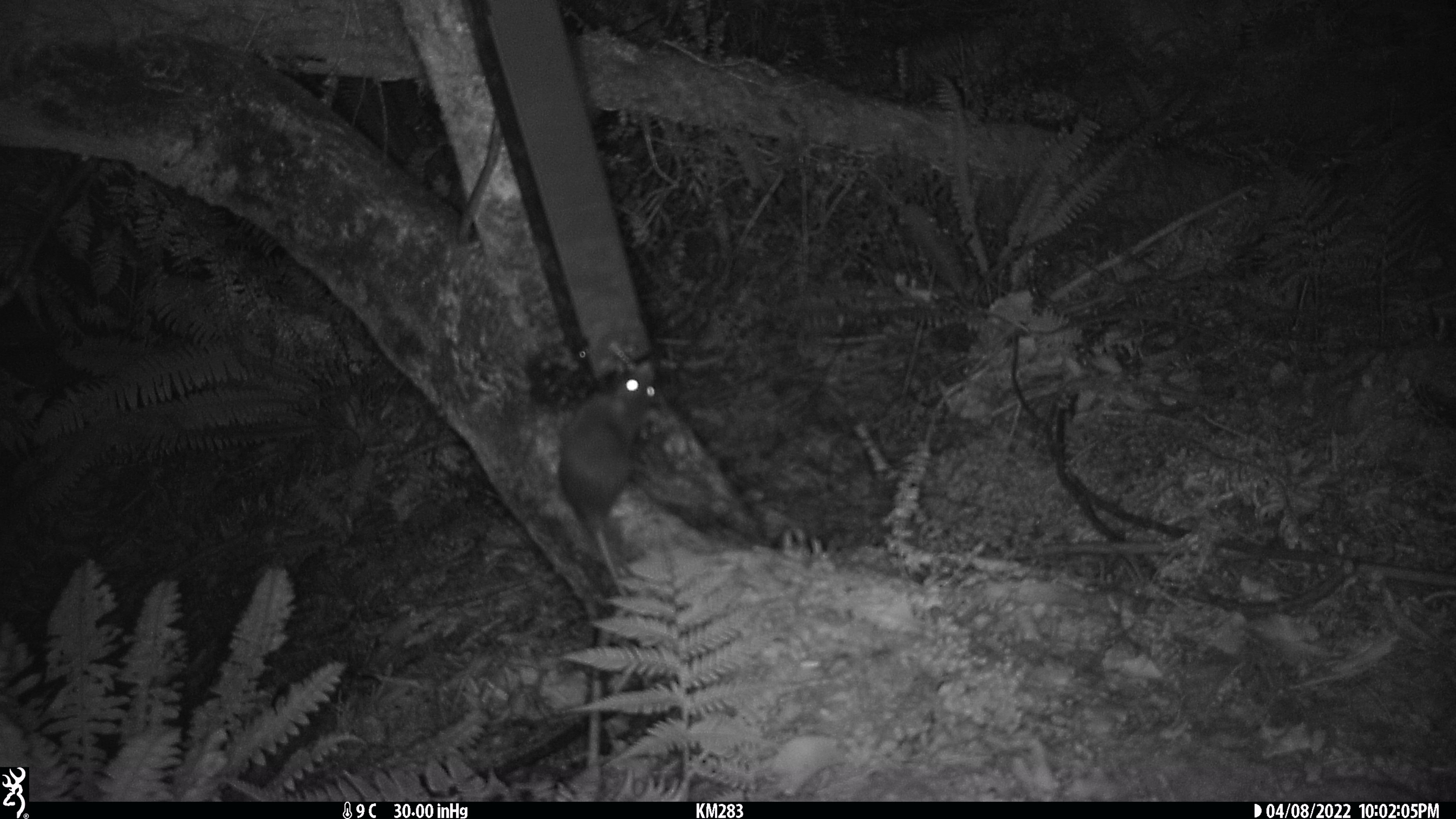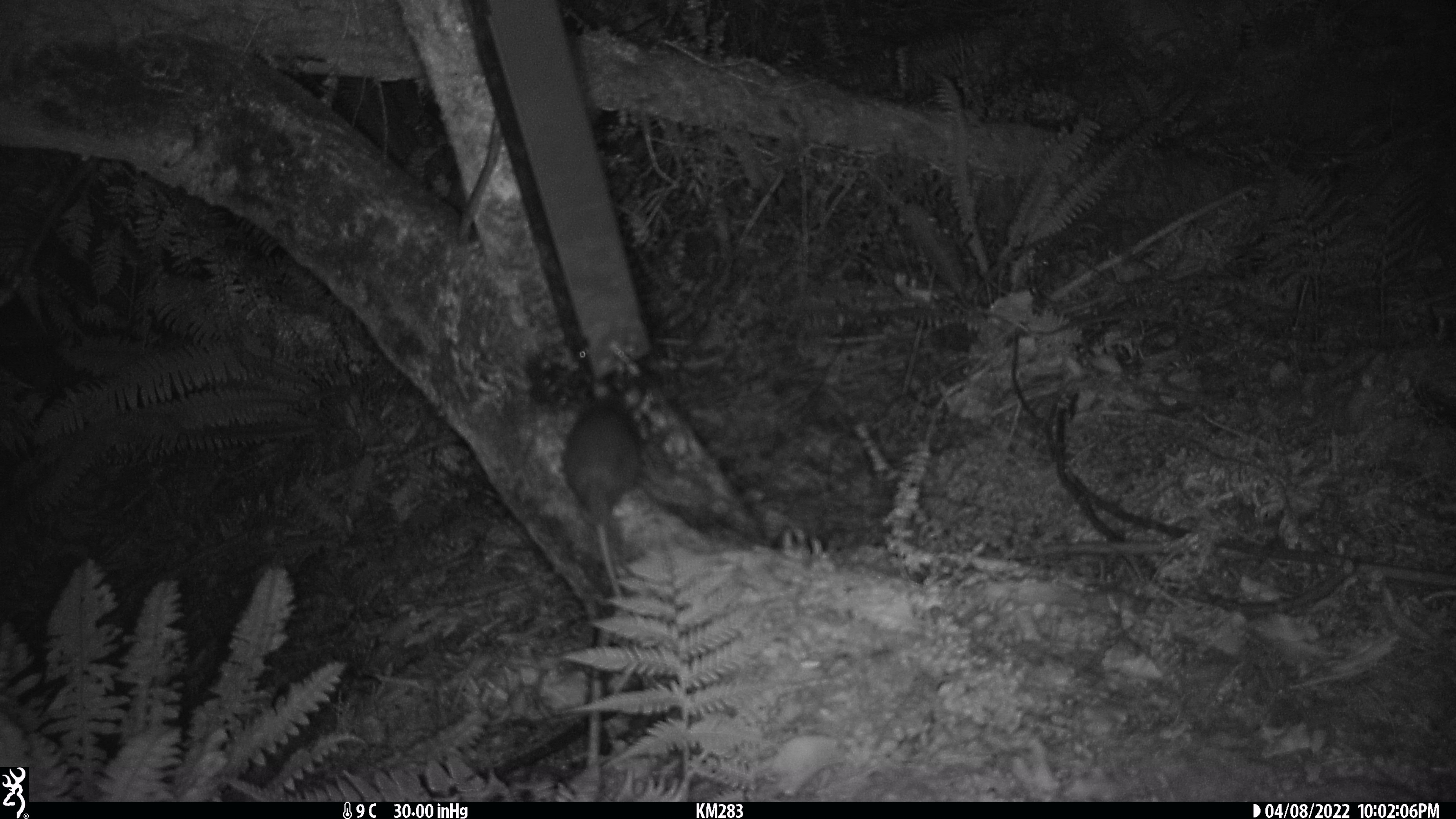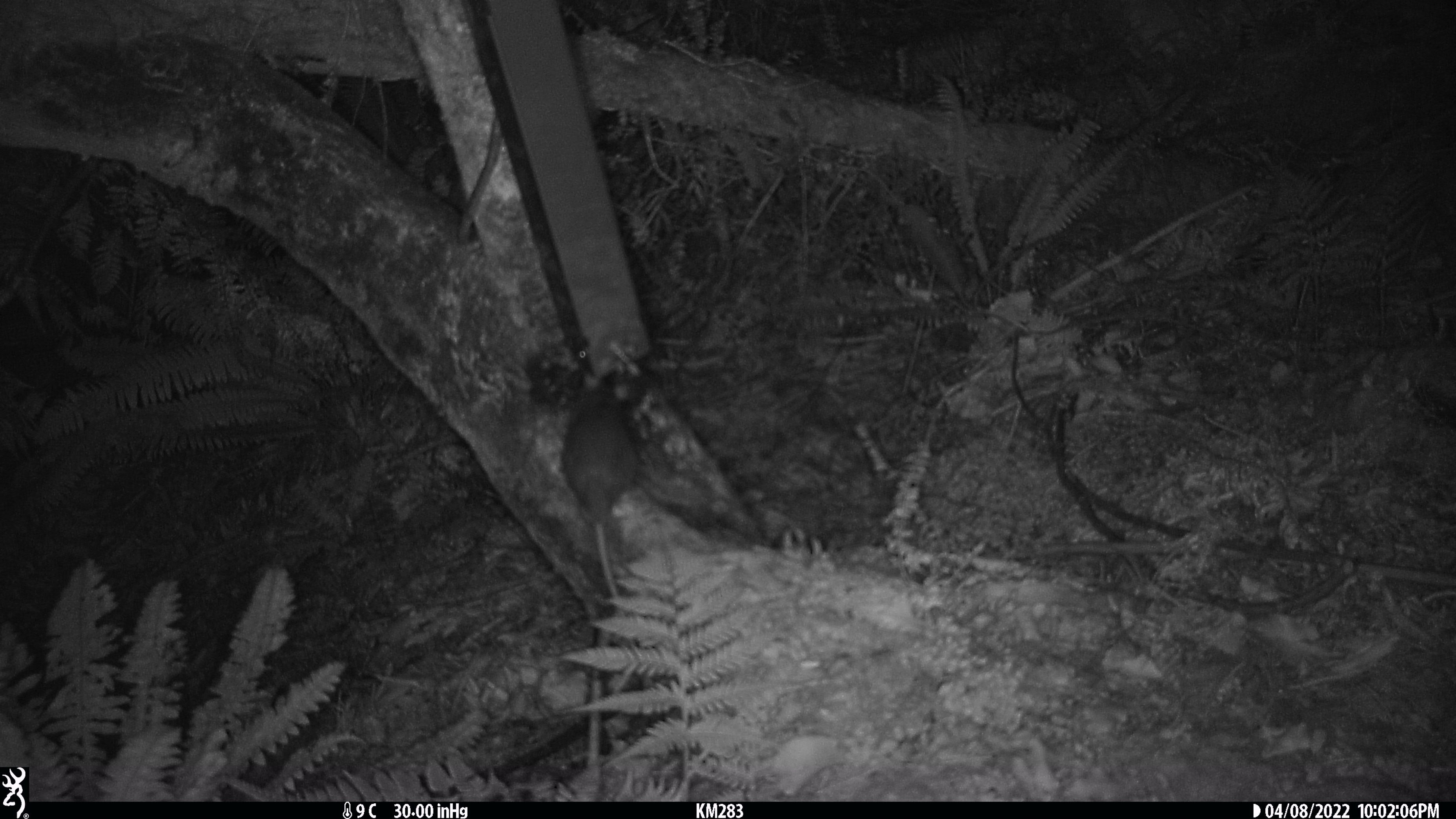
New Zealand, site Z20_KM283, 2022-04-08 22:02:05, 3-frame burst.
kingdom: Animalia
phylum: Chordata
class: Mammalia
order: Rodentia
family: Muridae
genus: Rattus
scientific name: Rattus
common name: rat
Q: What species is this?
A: Rat (Rattus).